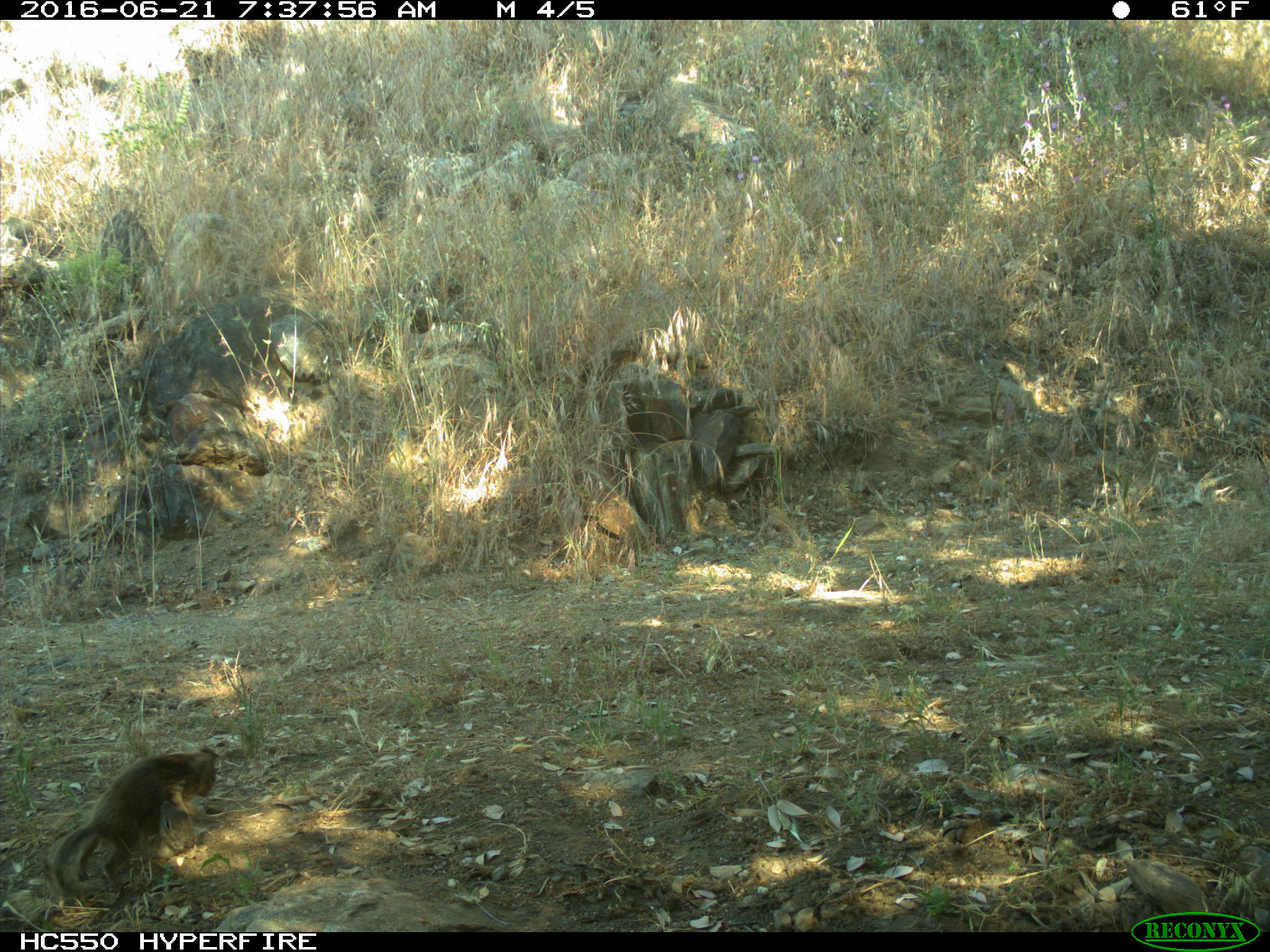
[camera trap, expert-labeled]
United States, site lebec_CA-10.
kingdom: Animalia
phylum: Chordata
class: Mammalia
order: Rodentia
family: Sciuridae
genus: Otospermophilus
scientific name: Otospermophilus beecheyi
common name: california ground squirrel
Otospermophilus beecheyi (california ground squirrel).